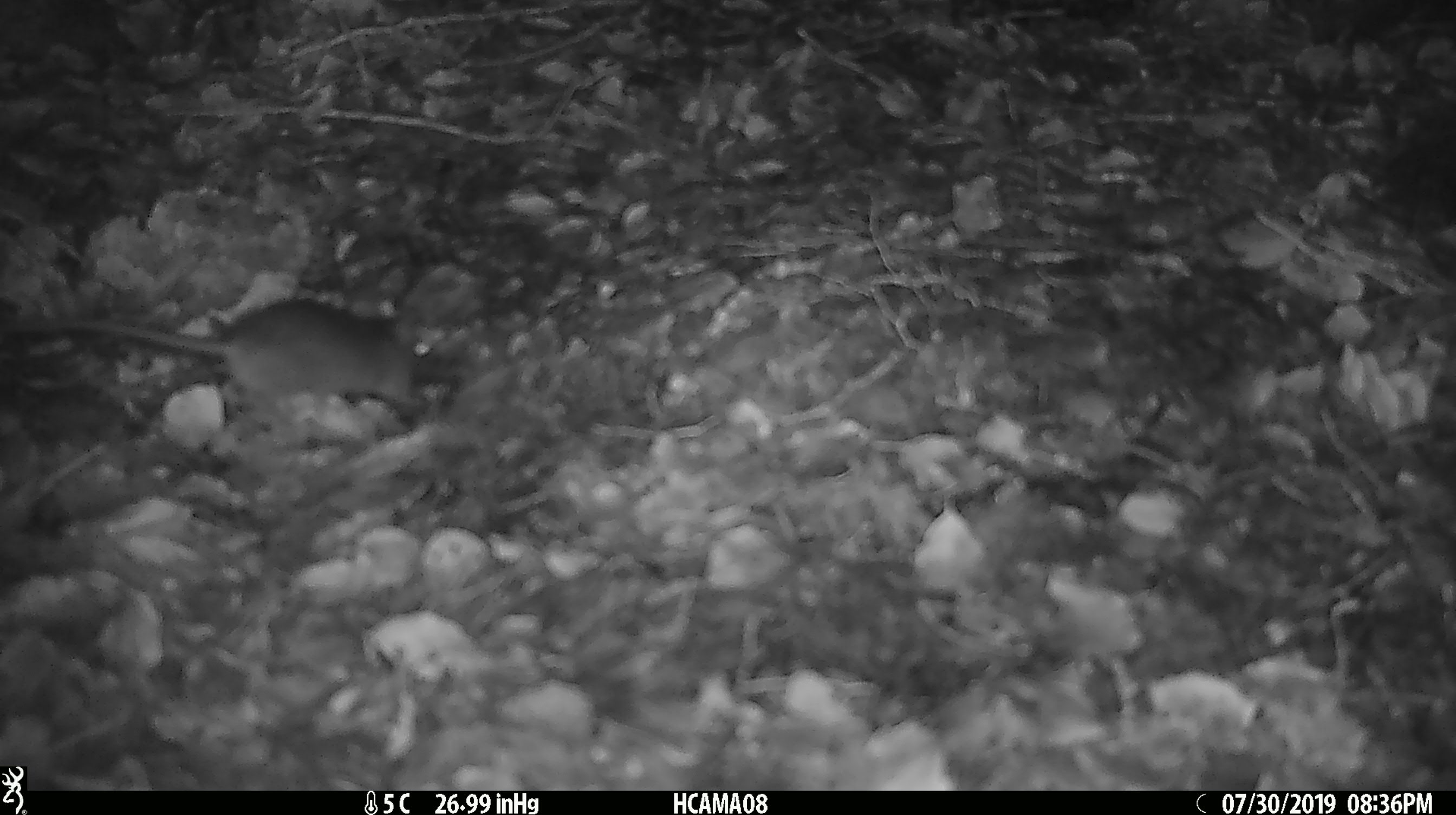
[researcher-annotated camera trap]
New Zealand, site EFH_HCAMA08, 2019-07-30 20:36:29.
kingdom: Animalia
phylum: Chordata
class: Mammalia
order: Rodentia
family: Muridae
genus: Mus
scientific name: Mus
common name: mouse